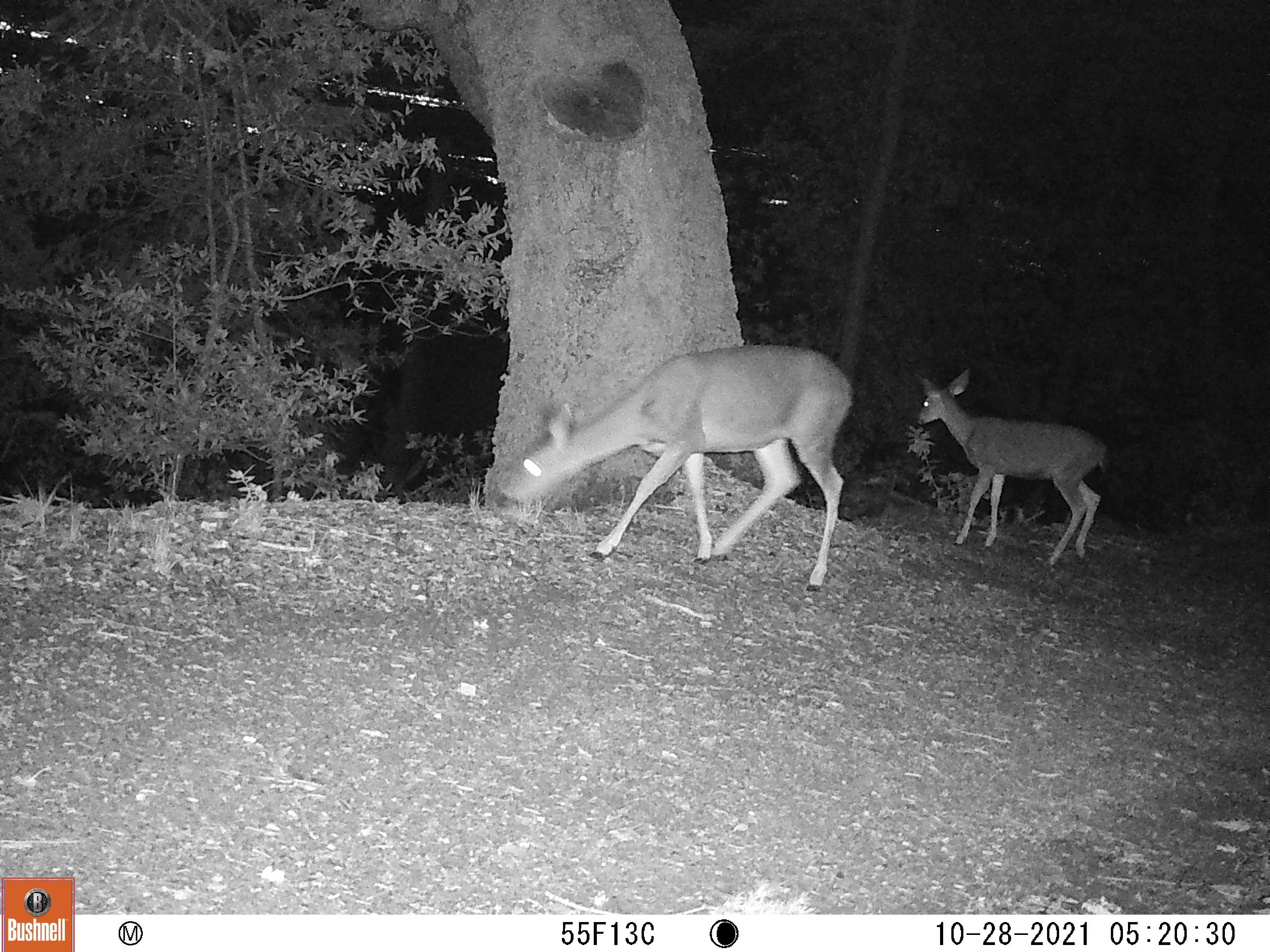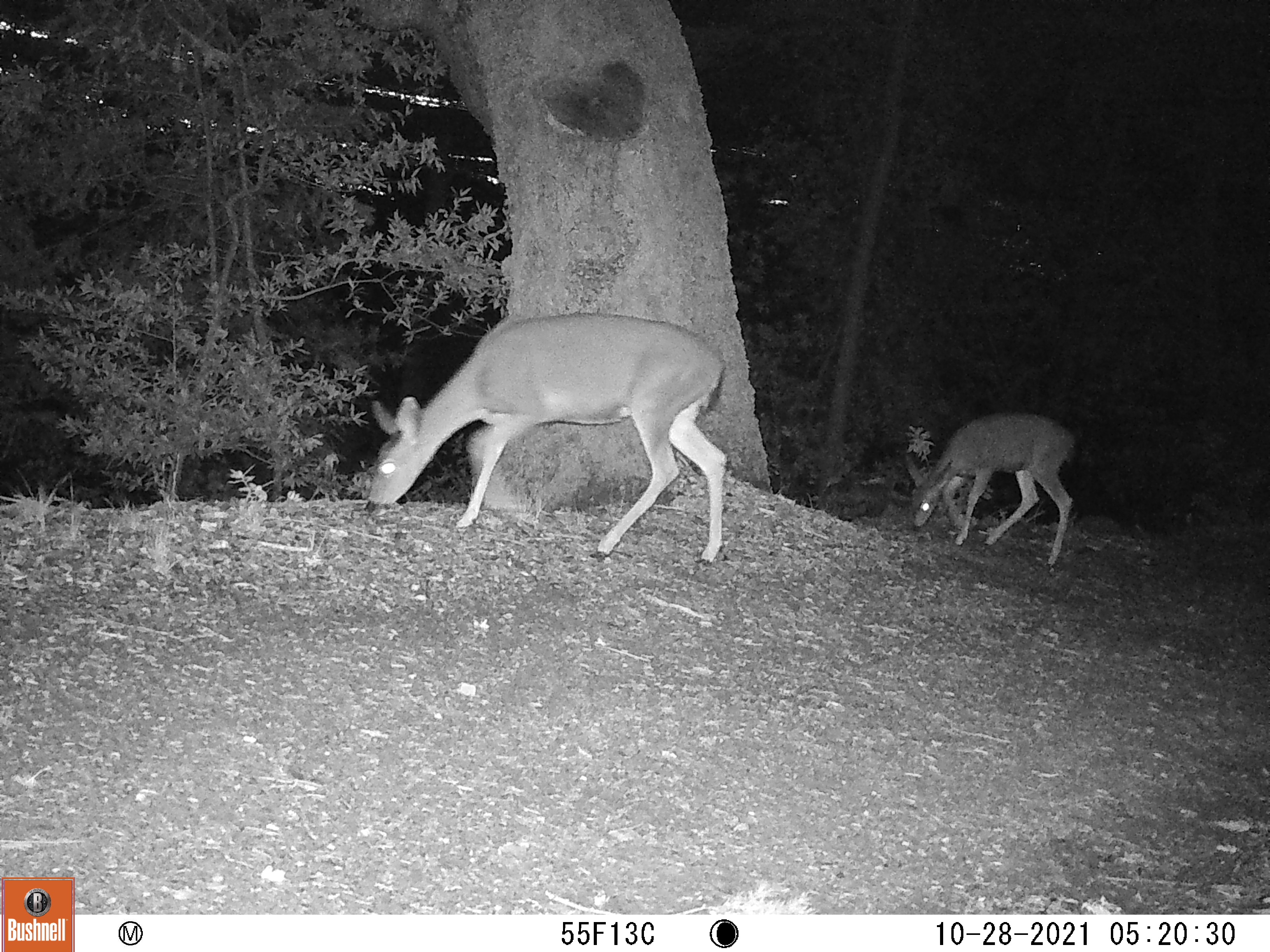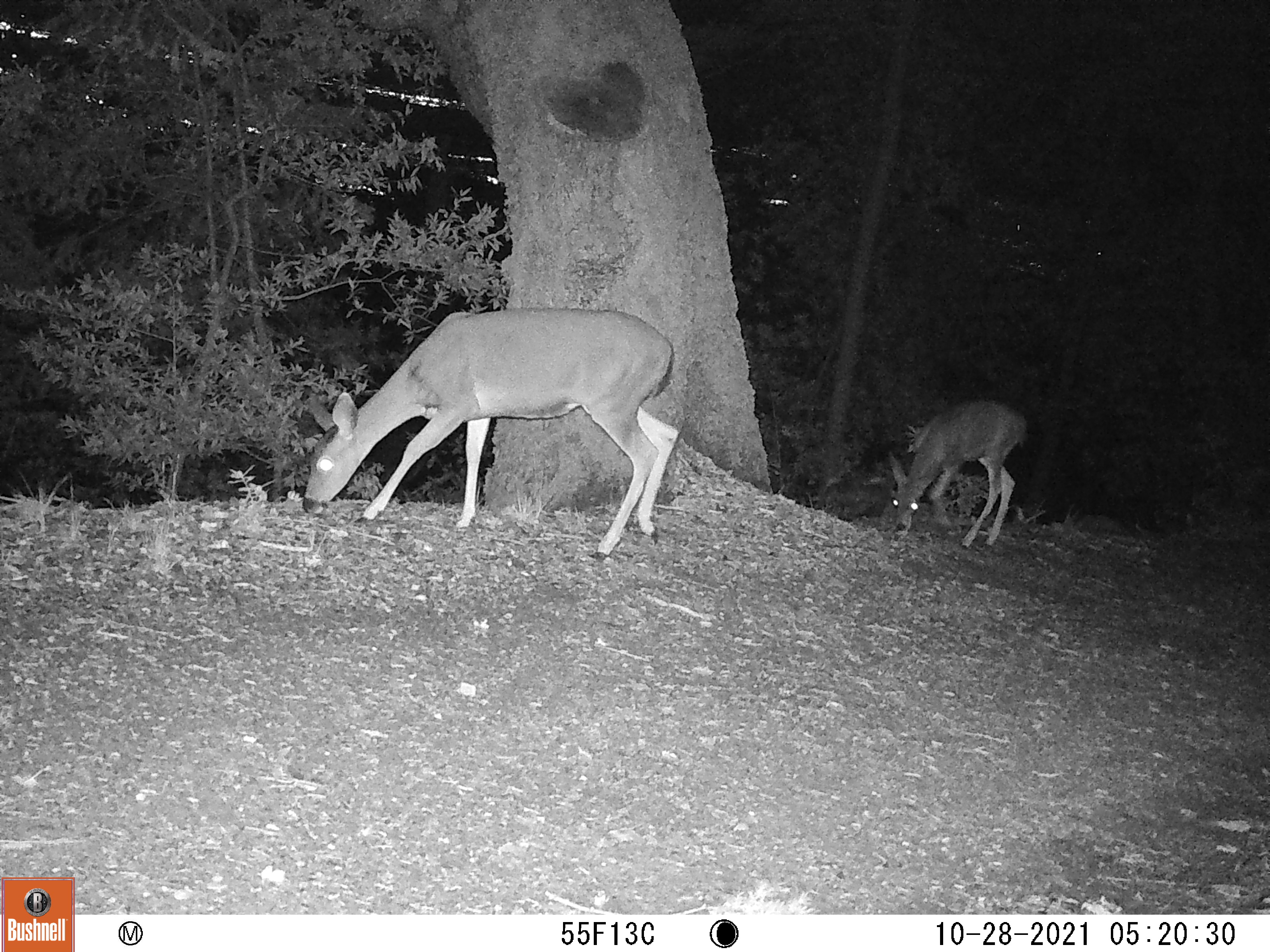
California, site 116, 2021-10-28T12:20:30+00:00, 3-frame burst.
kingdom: Animalia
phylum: Chordata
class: Mammalia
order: Artiodactyla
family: Cervidae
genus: Odocoileus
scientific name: Odocoileus hemionus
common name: mule deer